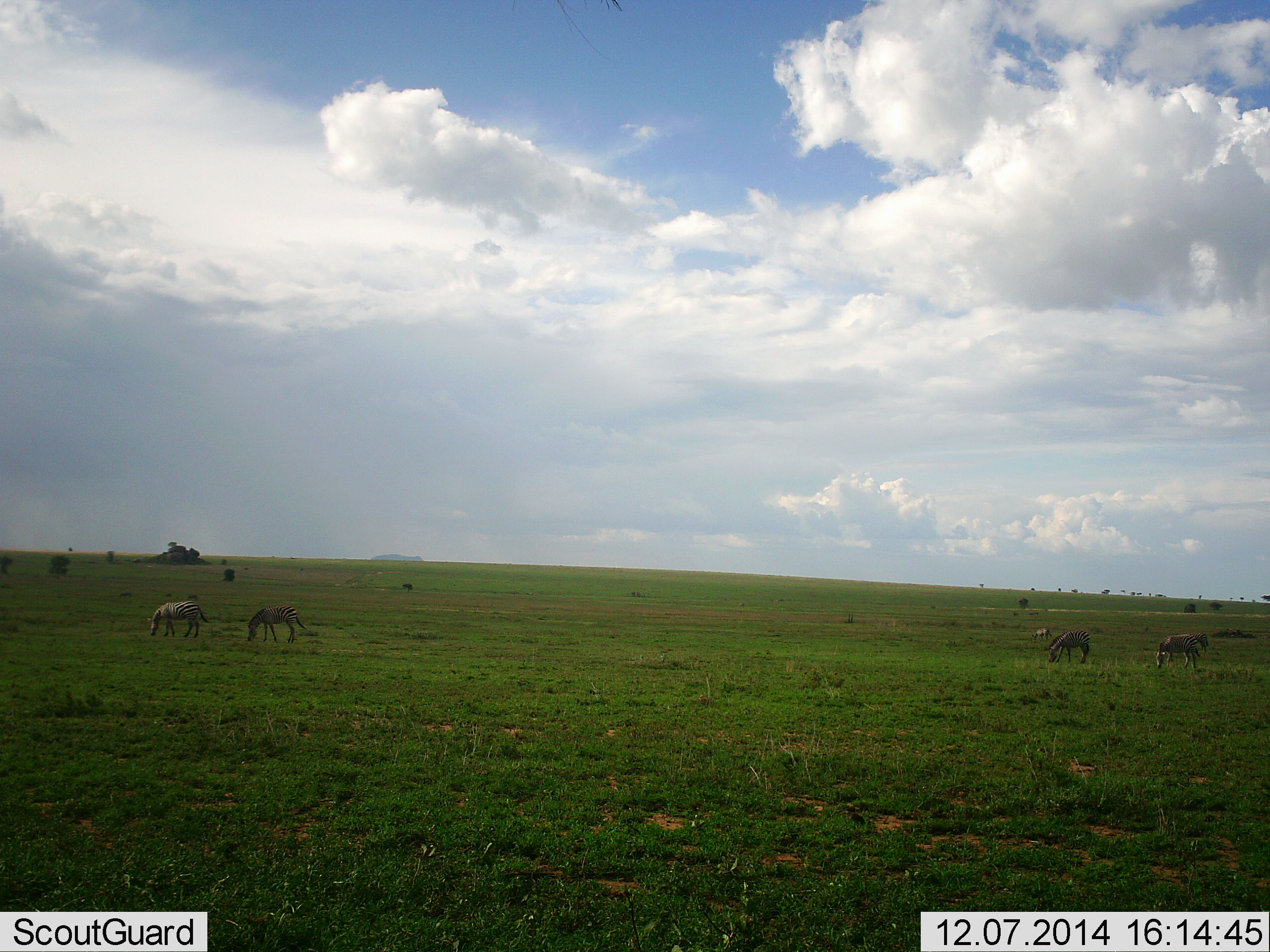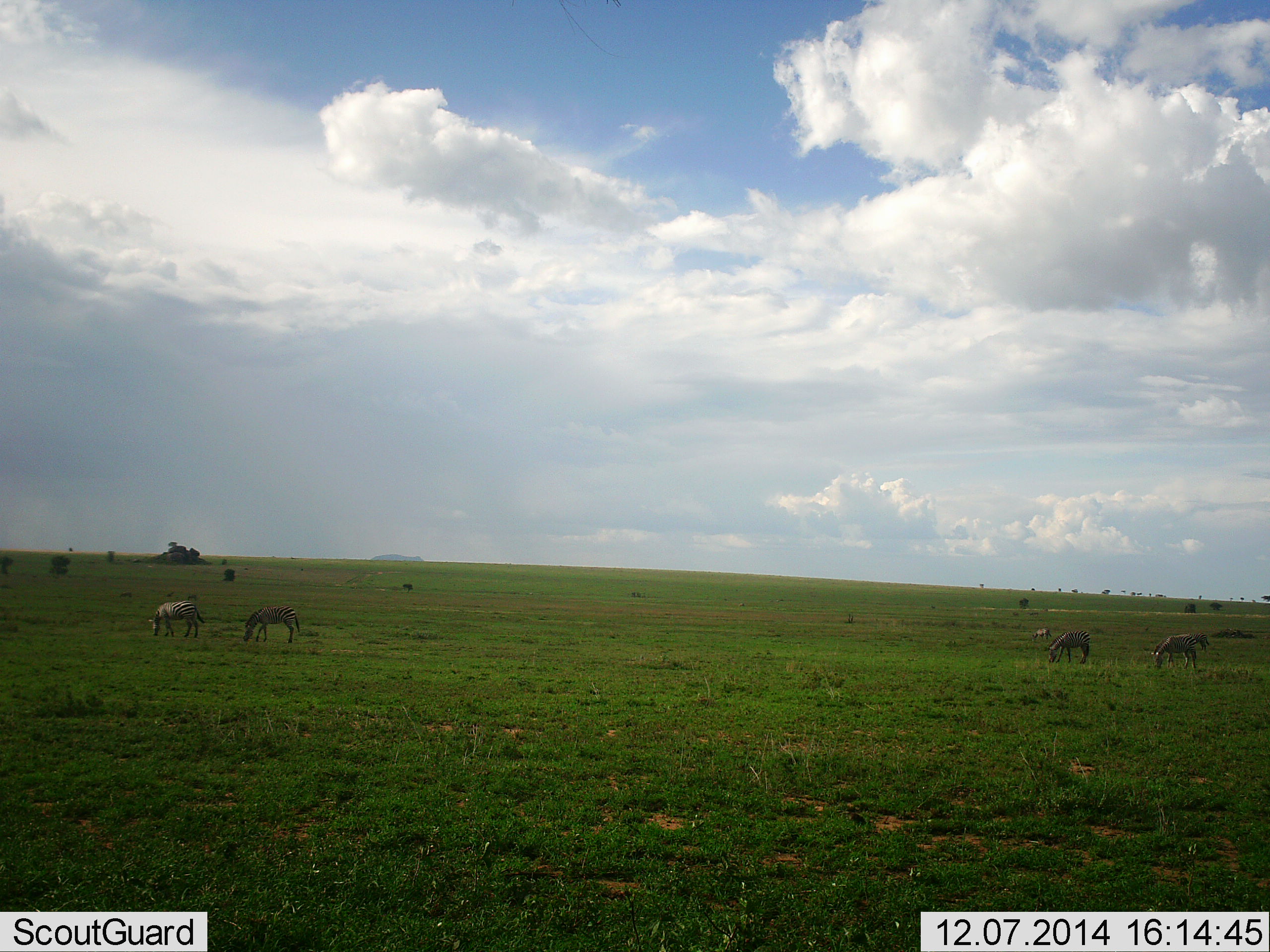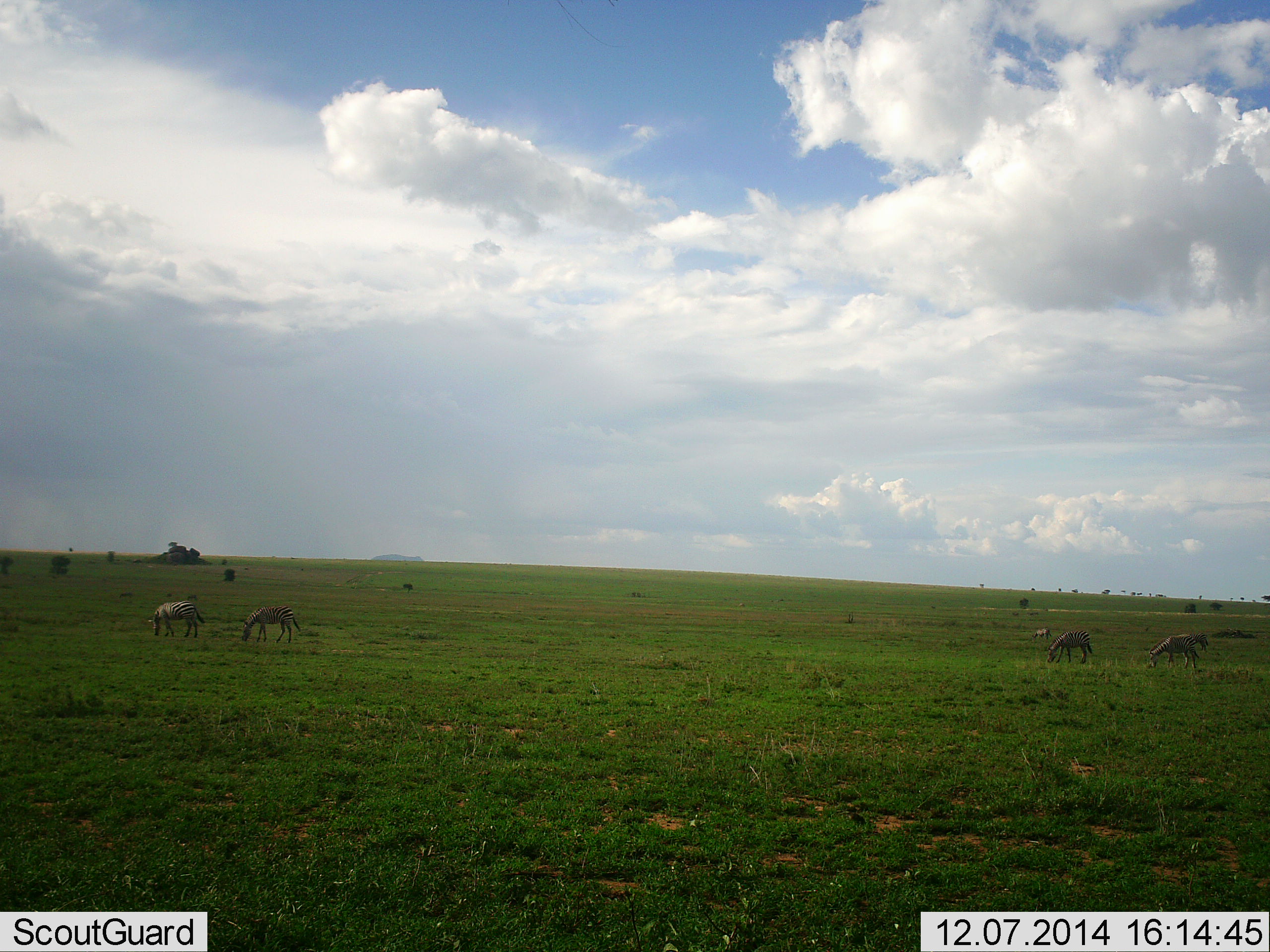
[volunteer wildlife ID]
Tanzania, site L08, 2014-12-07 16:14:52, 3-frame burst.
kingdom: Animalia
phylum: Chordata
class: Mammalia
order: Perissodactyla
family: Equidae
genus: Equus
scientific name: Equus quagga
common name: plains zebra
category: zebra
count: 5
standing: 20%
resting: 0%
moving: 0%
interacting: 0%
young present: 0%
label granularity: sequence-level